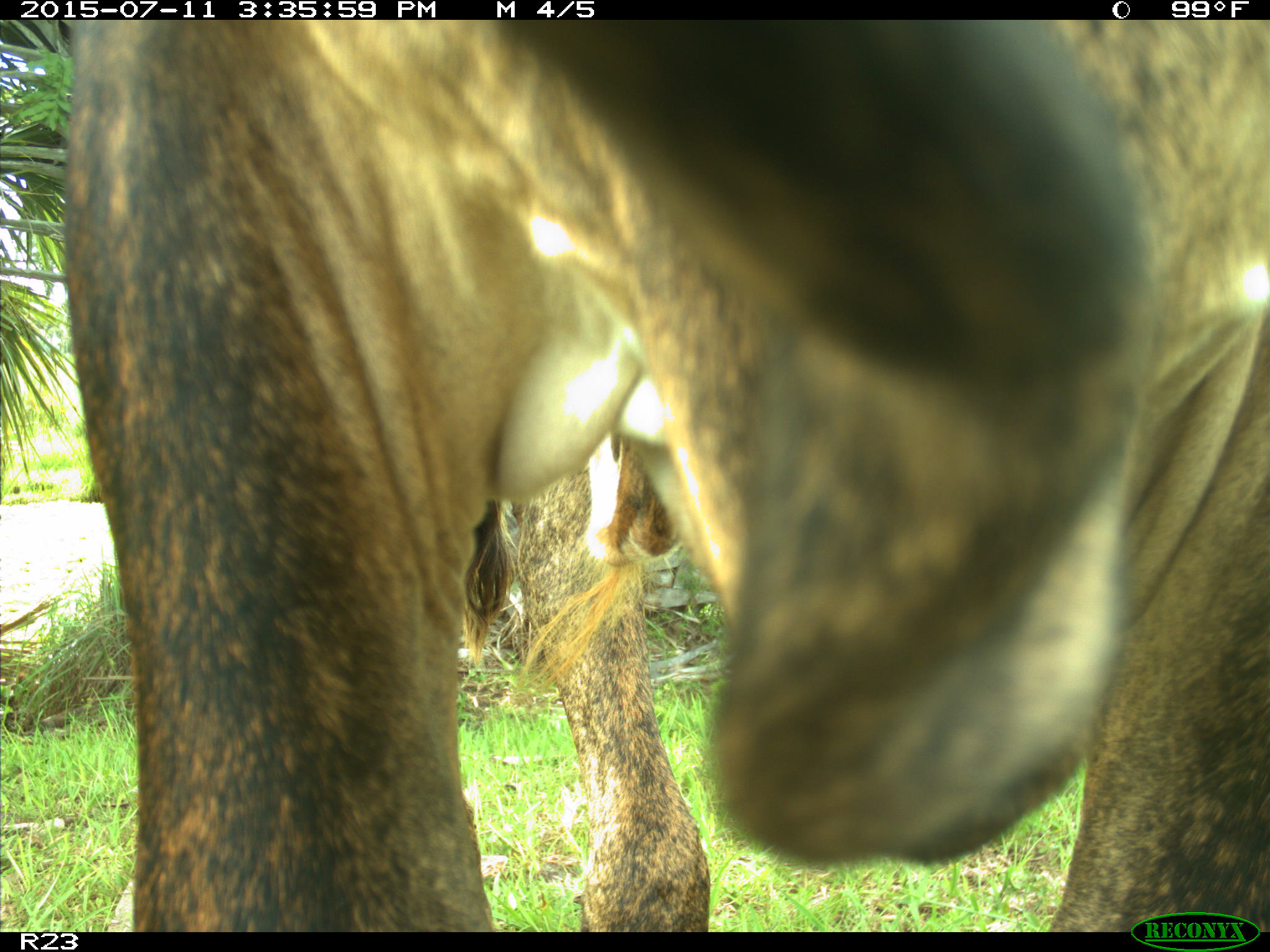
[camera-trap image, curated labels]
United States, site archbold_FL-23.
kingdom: Animalia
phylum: Chordata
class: Mammalia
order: Artiodactyla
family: Bovidae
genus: Bos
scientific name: Bos taurus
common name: domestic cow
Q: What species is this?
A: Bos taurus (domestic cow).